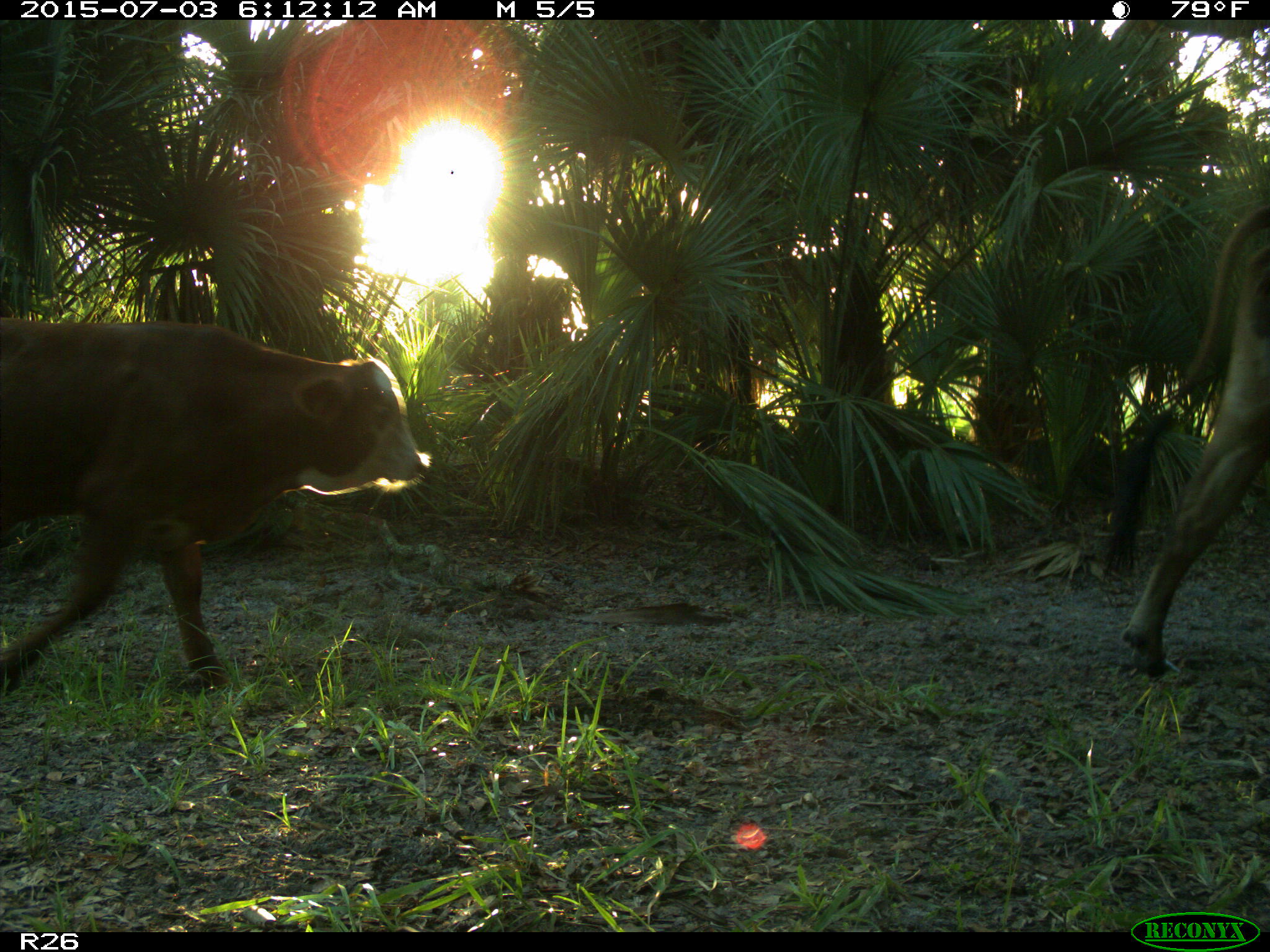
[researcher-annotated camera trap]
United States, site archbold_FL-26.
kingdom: Animalia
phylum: Chordata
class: Mammalia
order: Artiodactyla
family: Bovidae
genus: Bos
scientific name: Bos taurus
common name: domestic cow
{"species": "Bos taurus (domestic cow)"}